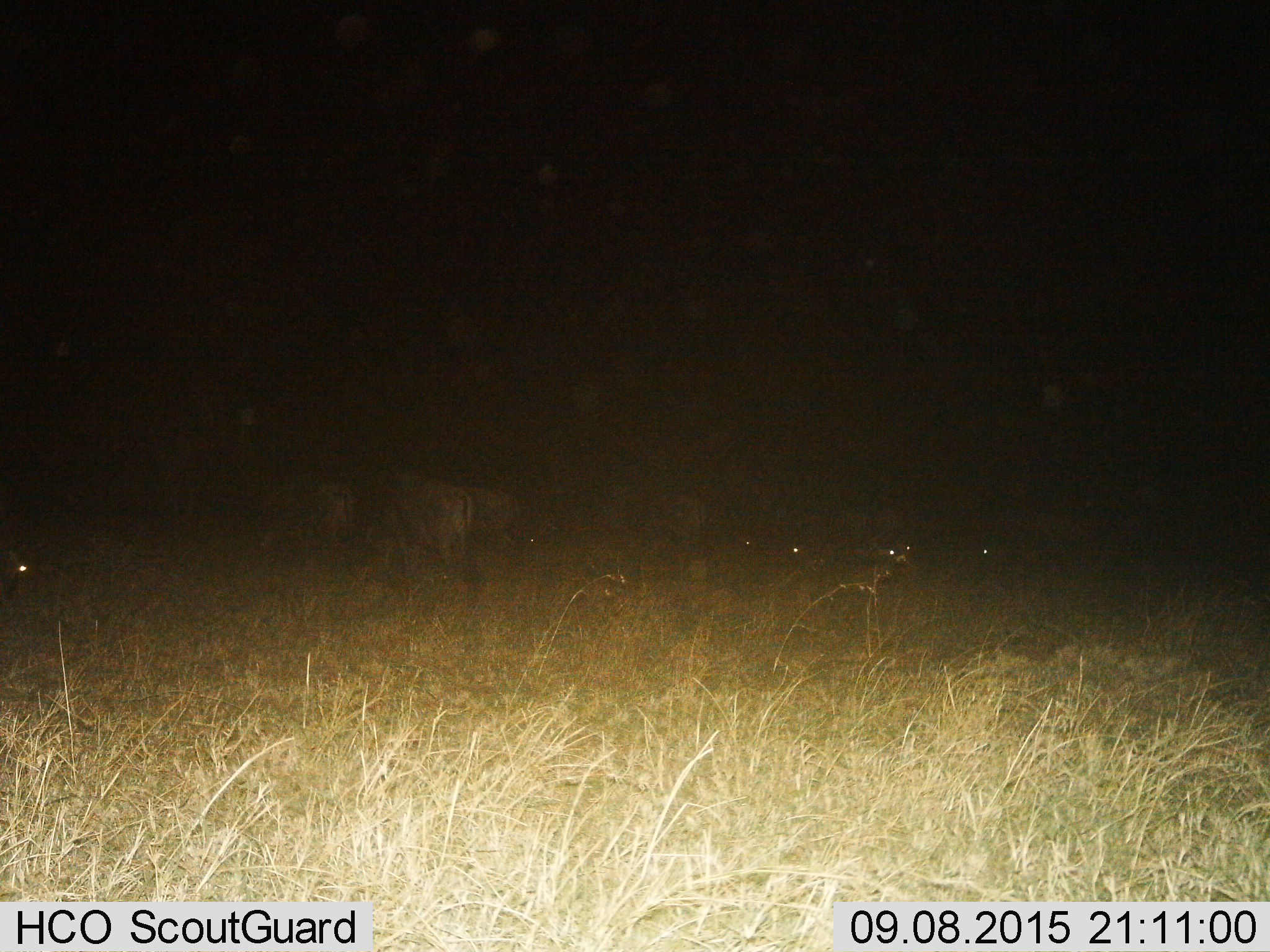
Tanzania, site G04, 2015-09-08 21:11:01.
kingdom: Animalia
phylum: Chordata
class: Mammalia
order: Artiodactyla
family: Bovidae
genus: Connochaetes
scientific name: Connochaetes taurinus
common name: blue wildebeest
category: wildebeest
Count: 7.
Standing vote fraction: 60%.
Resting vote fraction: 20%.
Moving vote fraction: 40%.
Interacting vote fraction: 0%.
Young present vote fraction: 0%.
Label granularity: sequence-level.